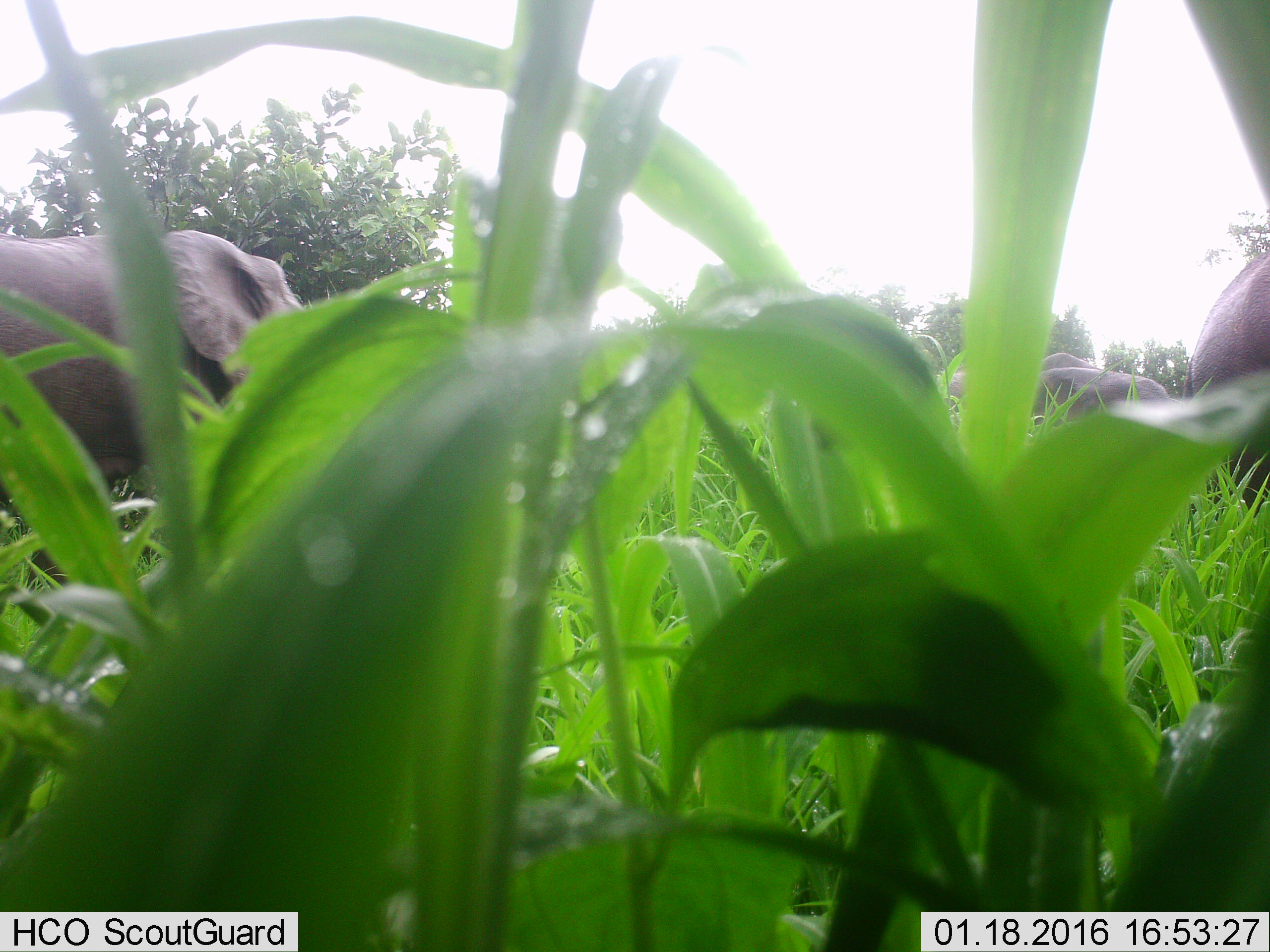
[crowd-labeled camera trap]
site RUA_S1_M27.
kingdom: Animalia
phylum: Chordata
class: Mammalia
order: Proboscidea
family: Elephantidae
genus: Loxodonta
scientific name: Loxodonta africana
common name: african bush elephant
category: elephant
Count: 3.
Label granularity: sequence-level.